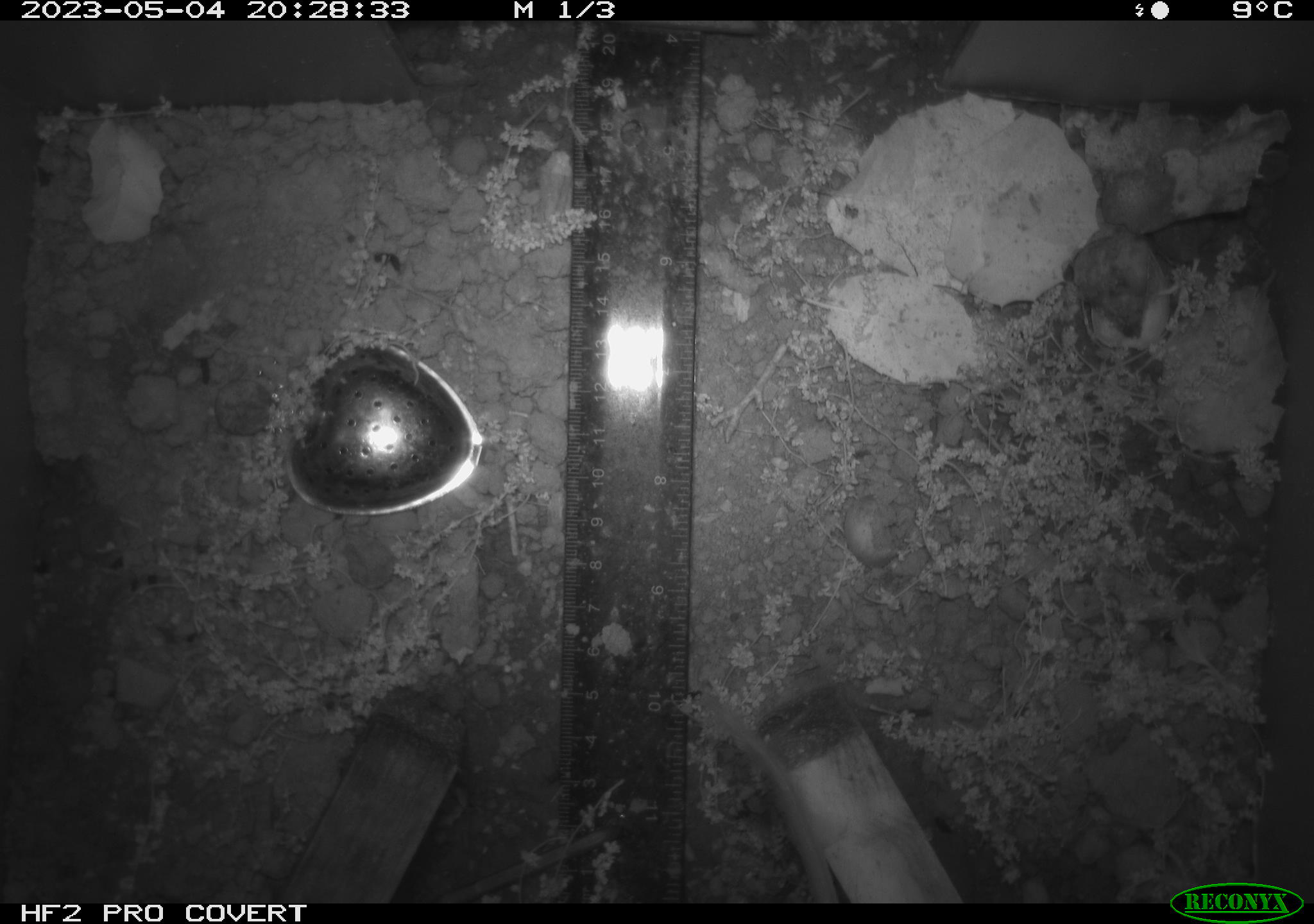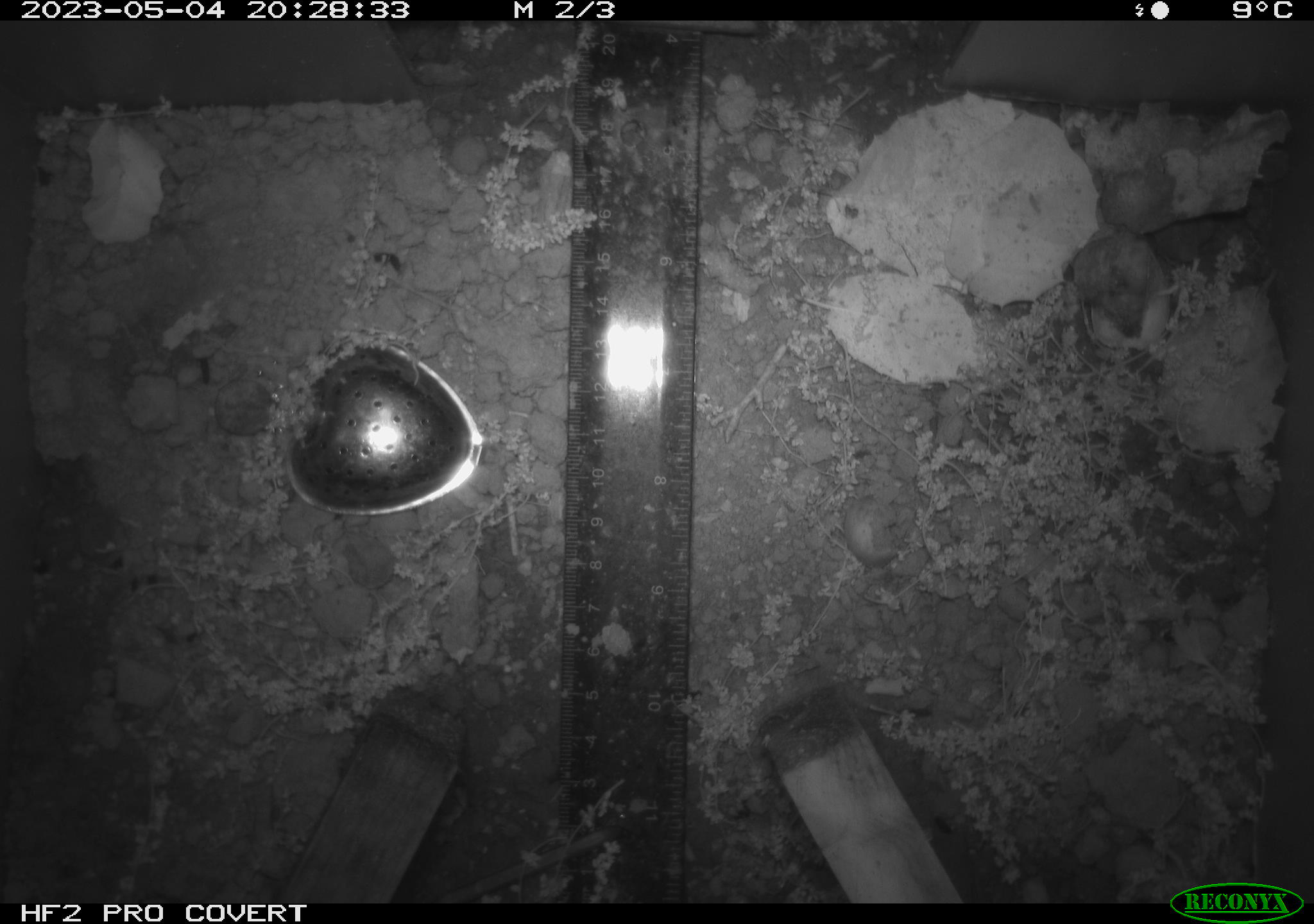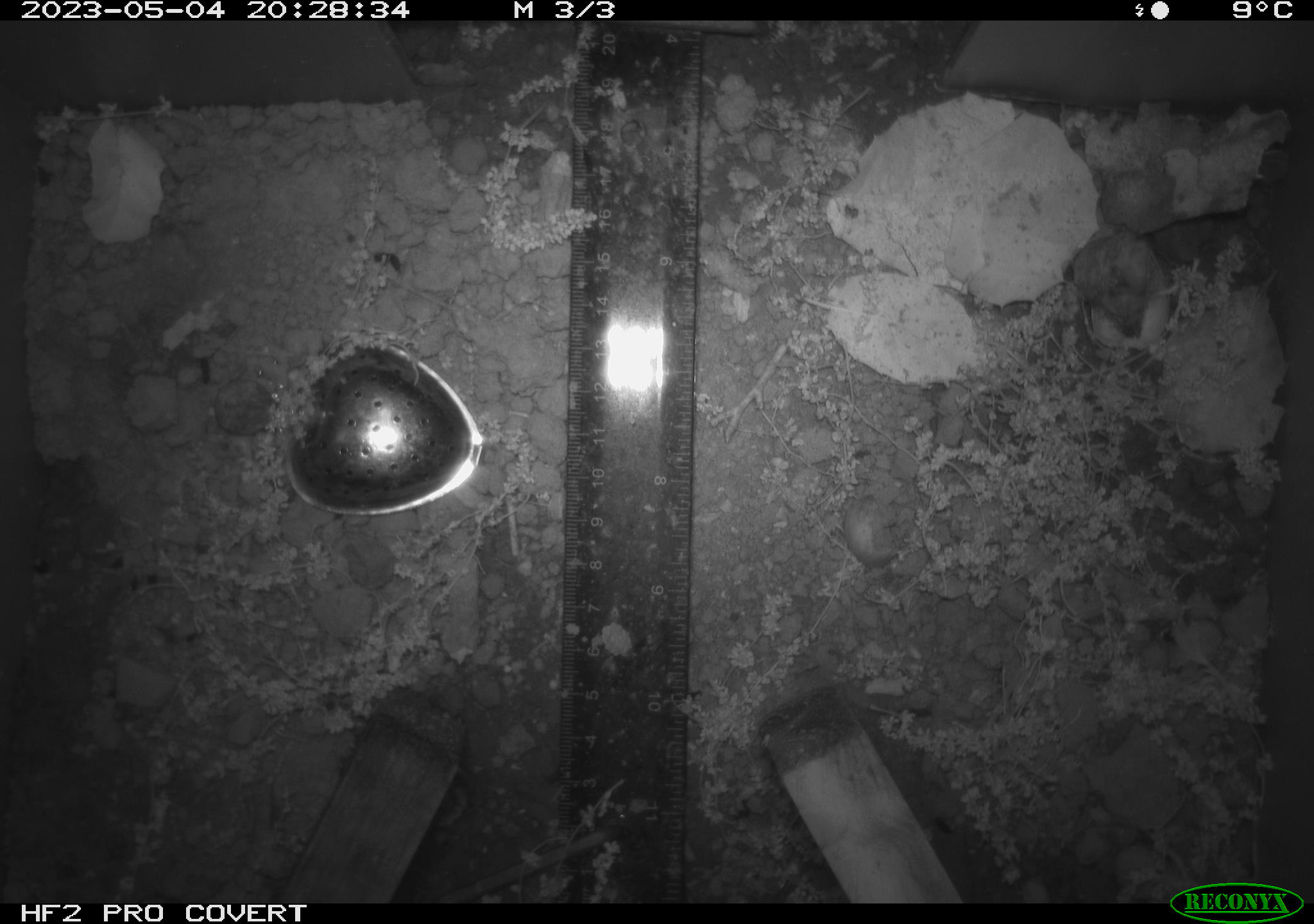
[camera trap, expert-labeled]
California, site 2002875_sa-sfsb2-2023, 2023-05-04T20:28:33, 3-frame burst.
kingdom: Animalia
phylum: Chordata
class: Mammalia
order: Rodentia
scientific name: Rodentia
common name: mouse species